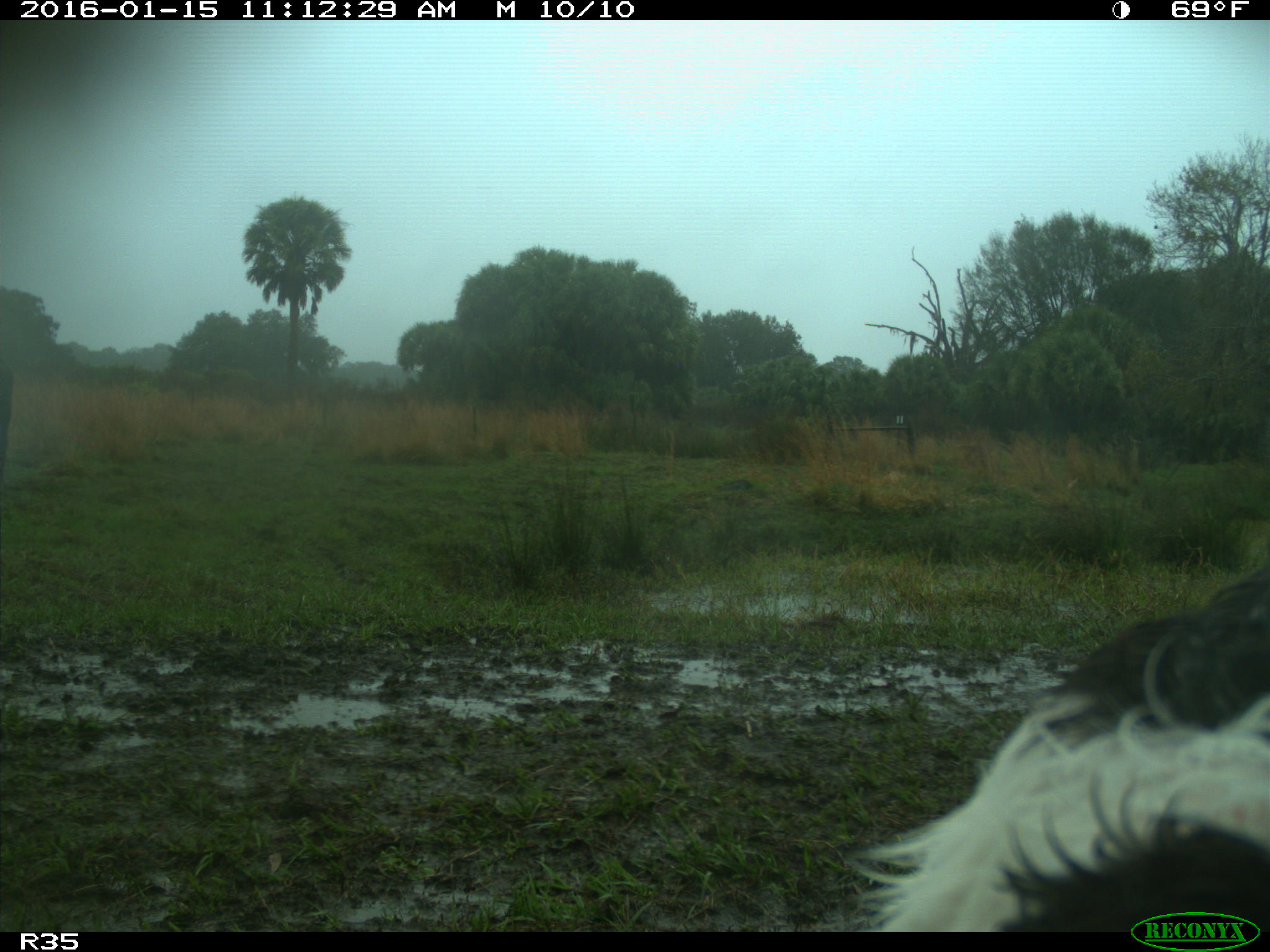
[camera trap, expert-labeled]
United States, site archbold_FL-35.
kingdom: Animalia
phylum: Chordata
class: Mammalia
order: Artiodactyla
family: Bovidae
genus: Bos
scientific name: Bos taurus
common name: domestic cow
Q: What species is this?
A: Bos taurus (domestic cow).